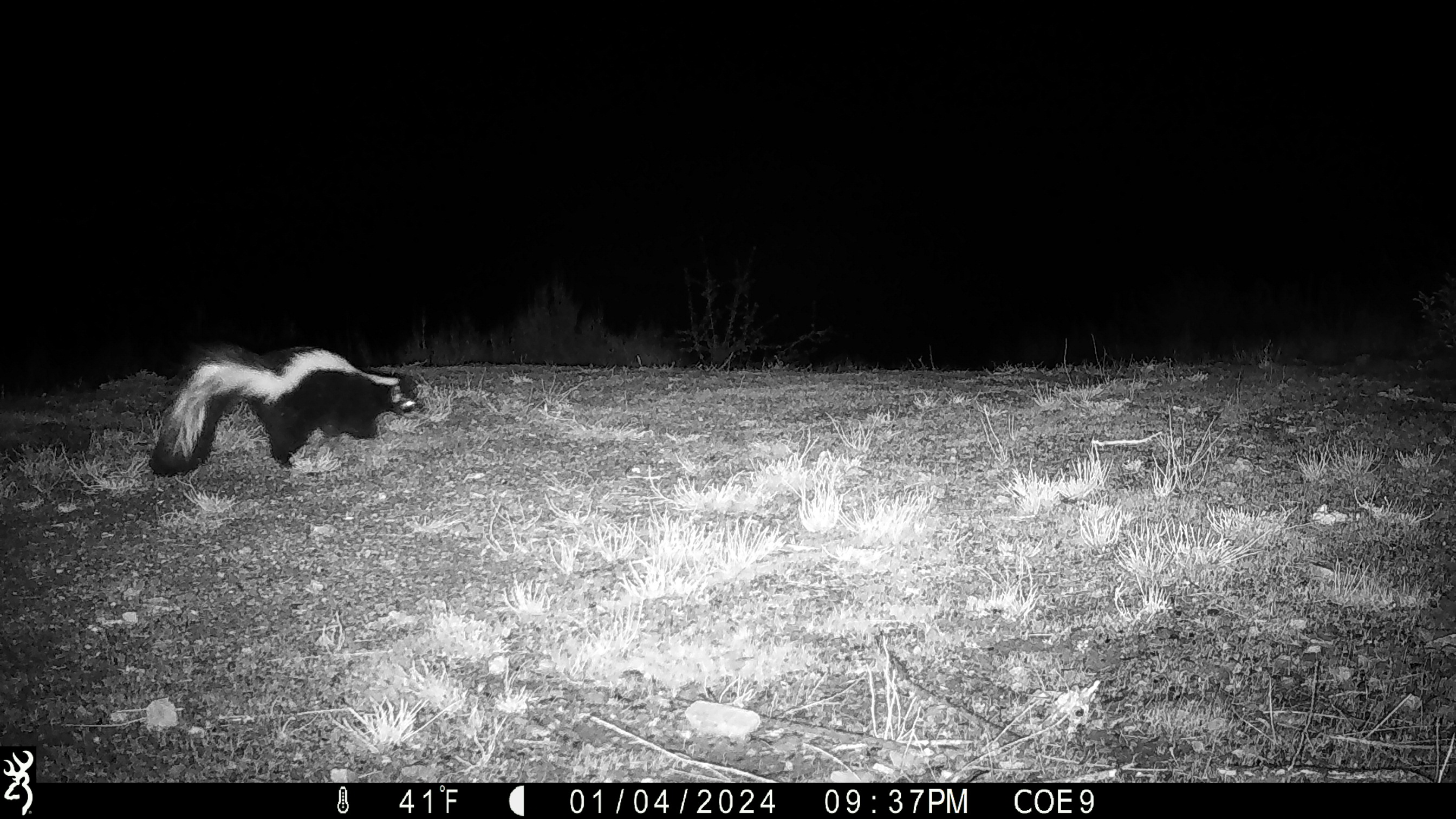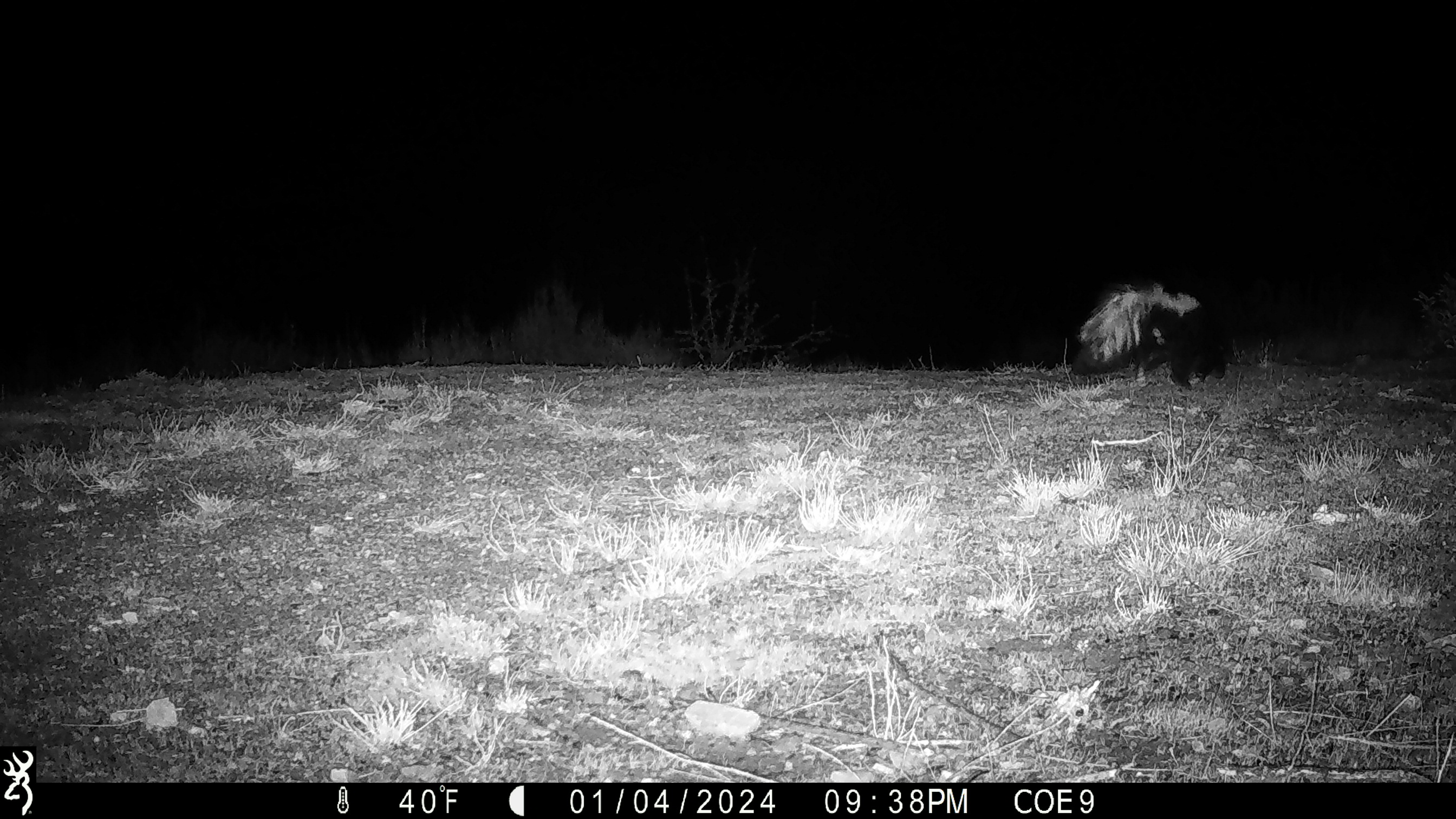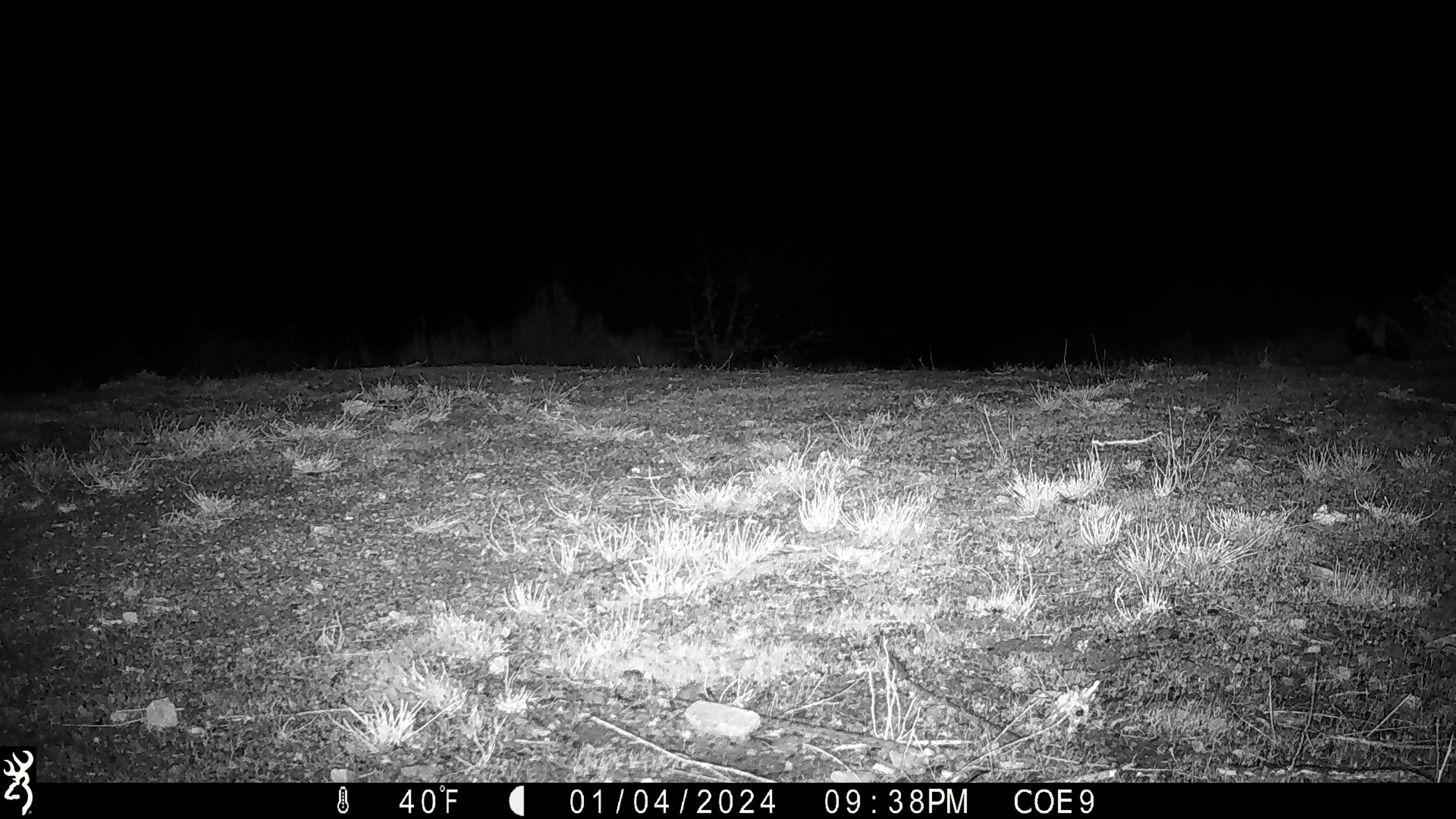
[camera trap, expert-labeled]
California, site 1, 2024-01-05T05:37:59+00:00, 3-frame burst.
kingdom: Animalia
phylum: Chordata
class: Mammalia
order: Carnivora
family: Mephitidae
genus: Mephitis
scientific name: Mephitis mephitis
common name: striped skunk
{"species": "striped skunk (Mephitis mephitis)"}